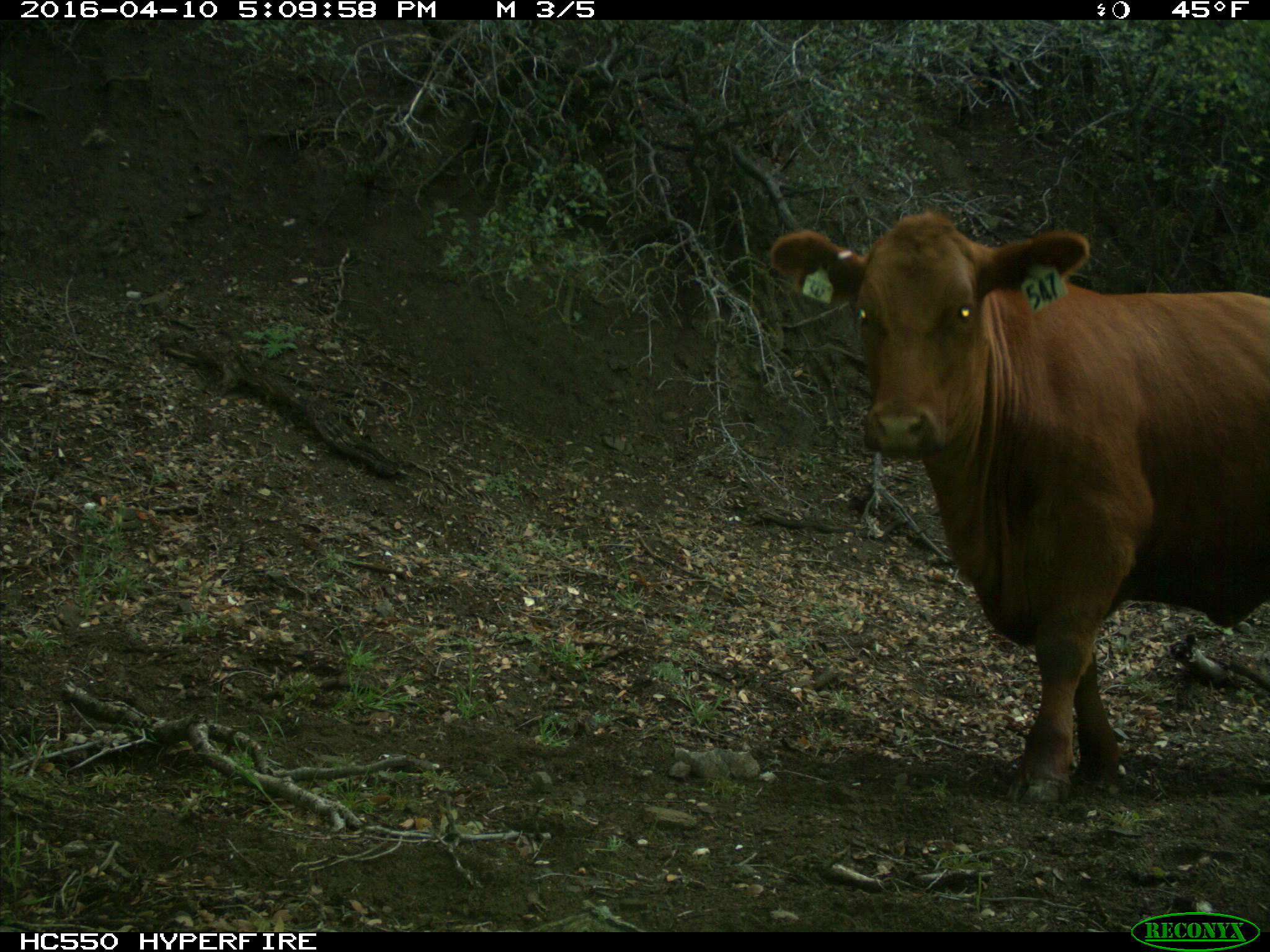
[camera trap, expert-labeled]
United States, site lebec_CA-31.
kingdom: Animalia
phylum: Chordata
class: Mammalia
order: Artiodactyla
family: Bovidae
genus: Bos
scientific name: Bos taurus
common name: domestic cow